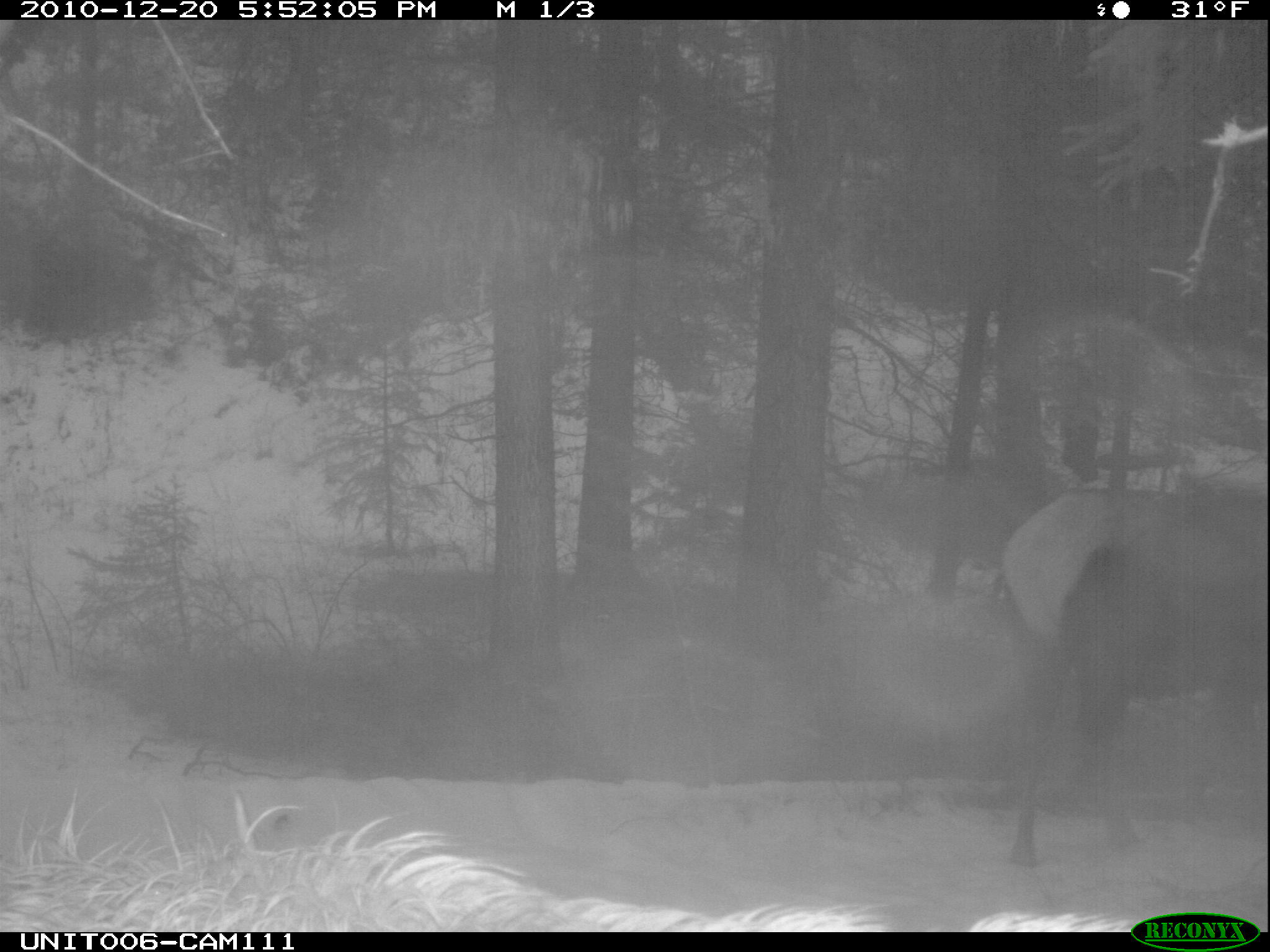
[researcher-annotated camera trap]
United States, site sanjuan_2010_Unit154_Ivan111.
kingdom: Animalia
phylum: Chordata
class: Mammalia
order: Artiodactyla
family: Cervidae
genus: Cervus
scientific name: Cervus elaphus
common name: red deer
Cervus elaphus (red deer).